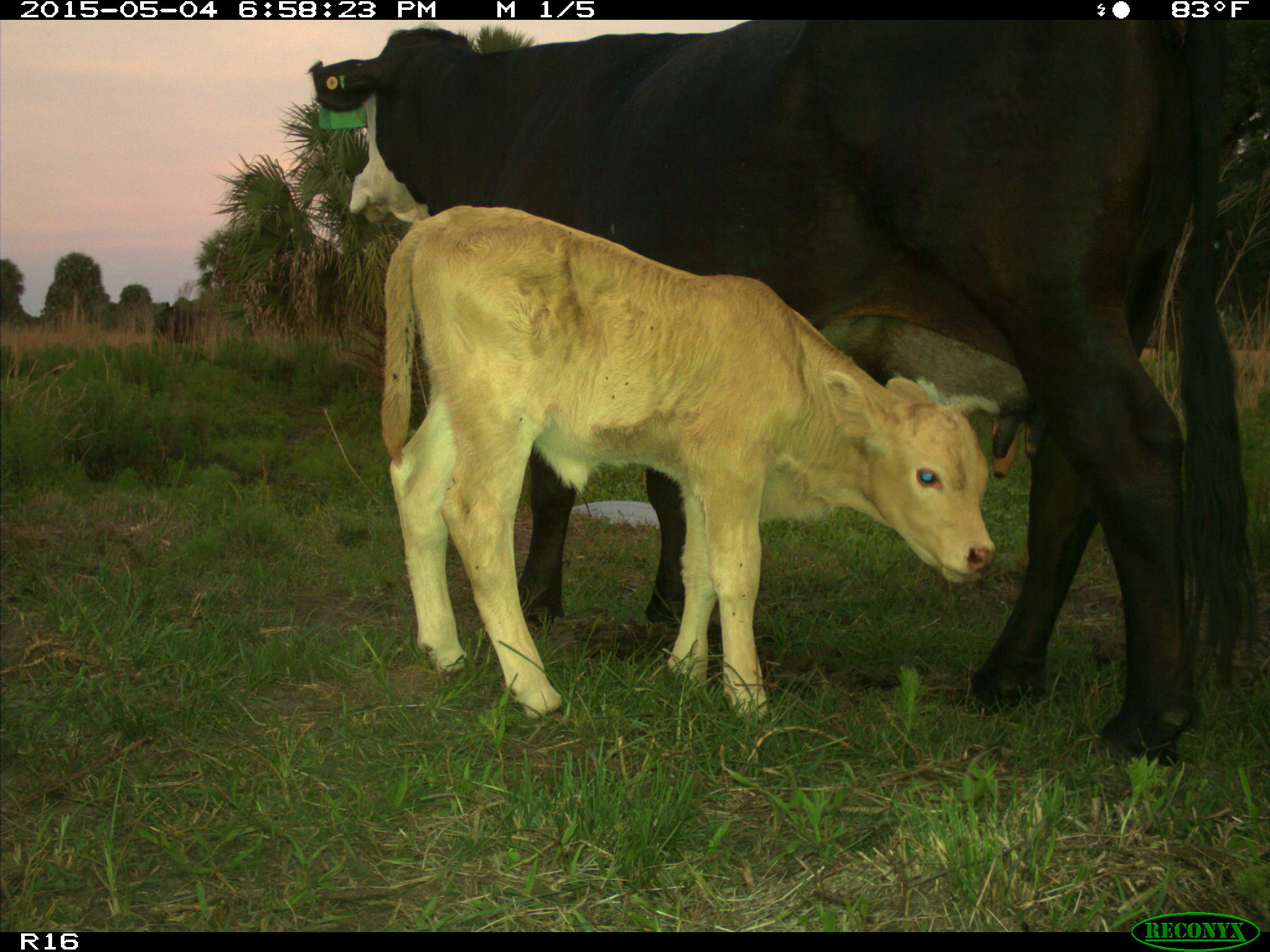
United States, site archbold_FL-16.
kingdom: Animalia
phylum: Chordata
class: Mammalia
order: Artiodactyla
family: Bovidae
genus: Bos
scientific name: Bos taurus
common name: domestic cow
Bos taurus (domestic cow).